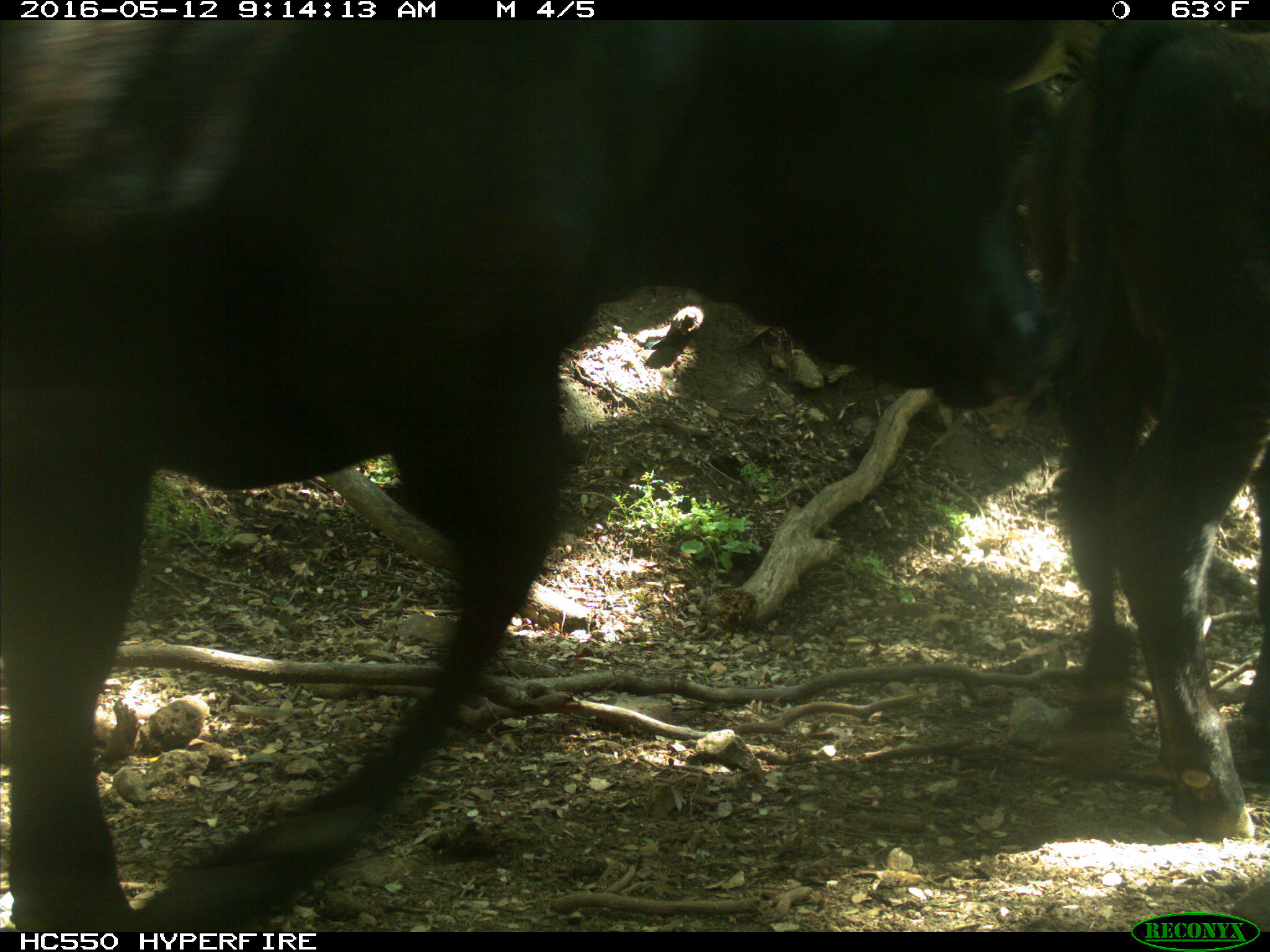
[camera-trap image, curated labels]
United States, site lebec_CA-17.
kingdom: Animalia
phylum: Chordata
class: Mammalia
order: Artiodactyla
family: Bovidae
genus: Bos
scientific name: Bos taurus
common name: domestic cow